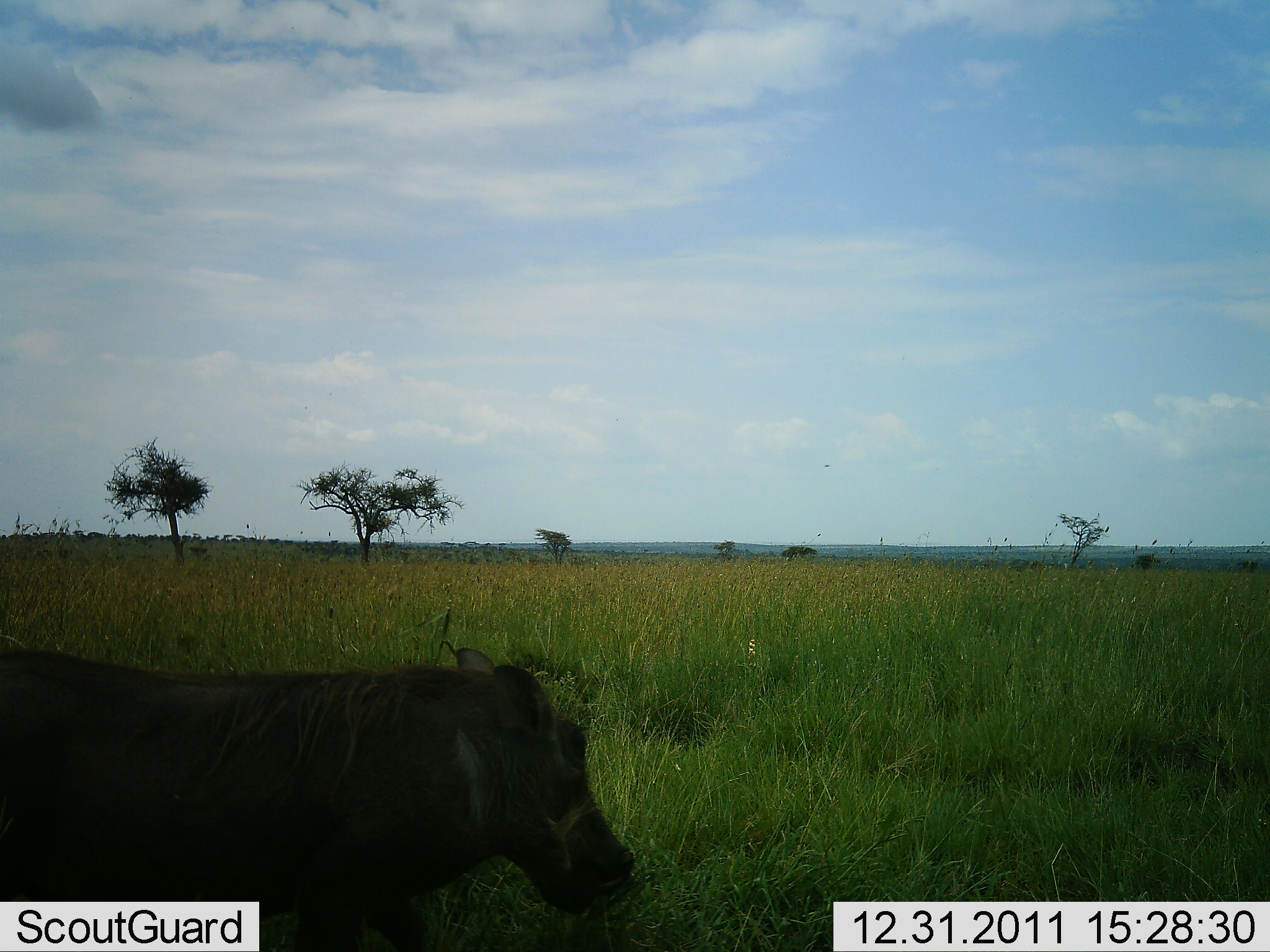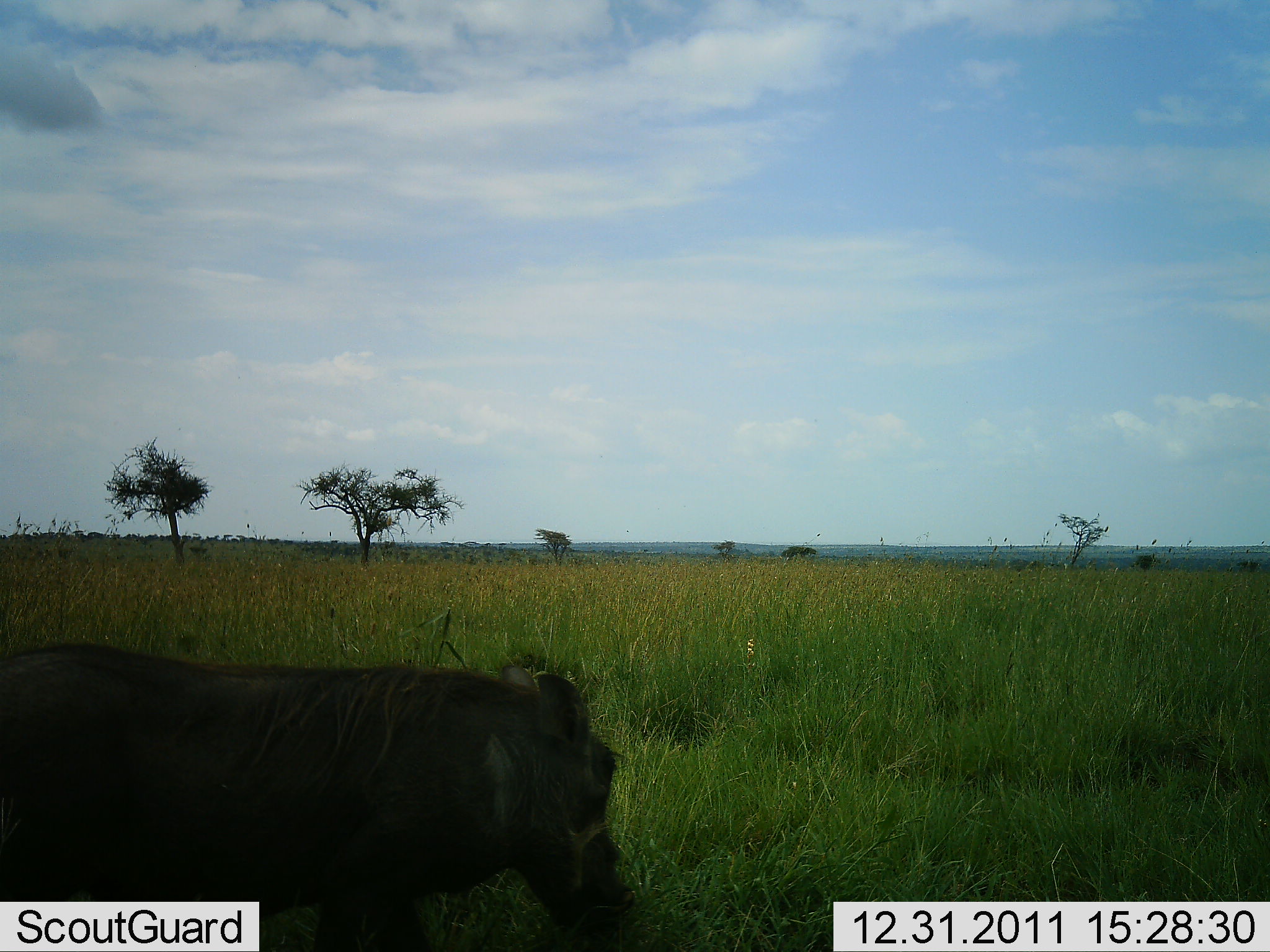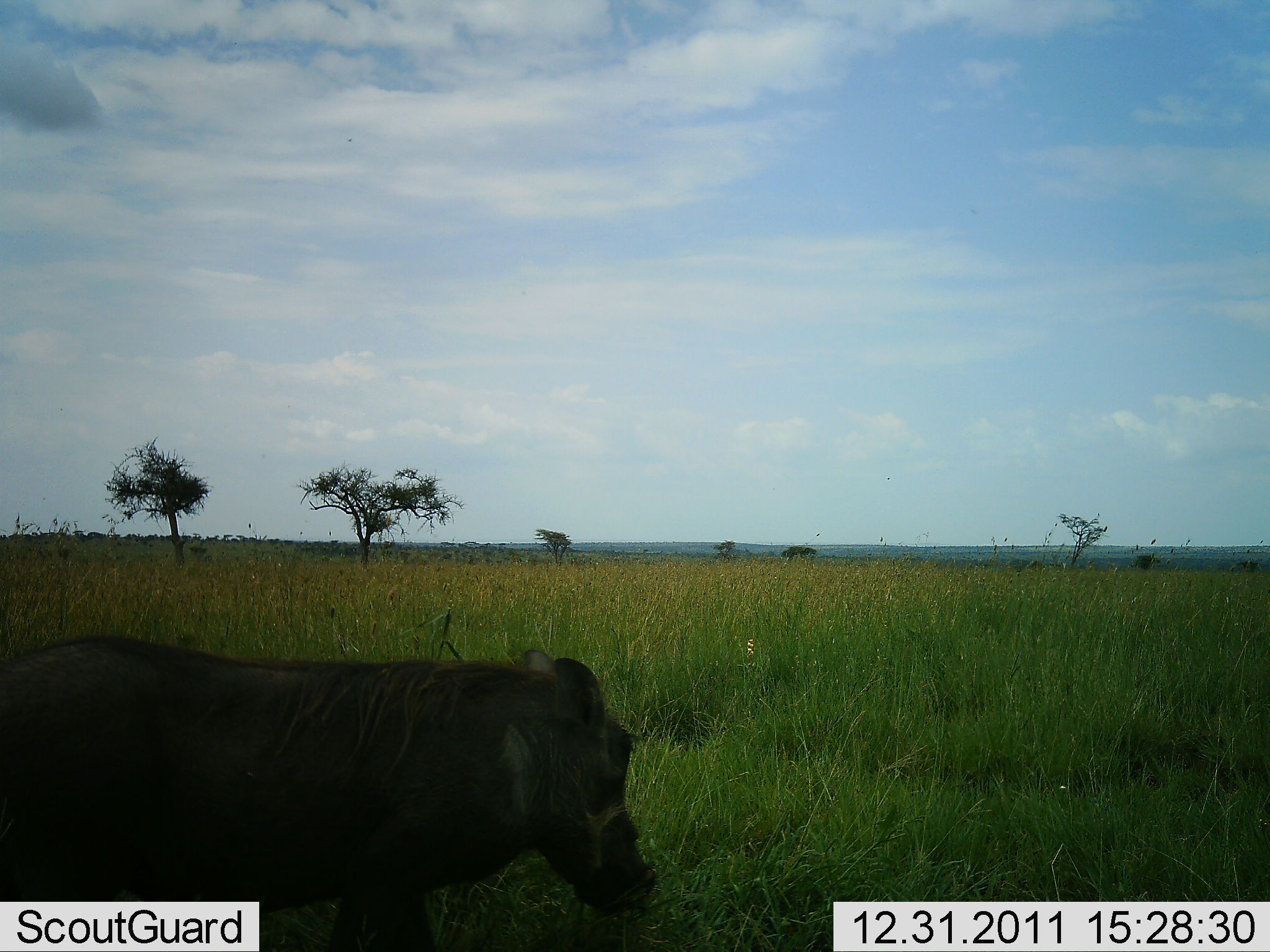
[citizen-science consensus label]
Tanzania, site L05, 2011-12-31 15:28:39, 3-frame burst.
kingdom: Animalia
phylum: Chordata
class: Mammalia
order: Artiodactyla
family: Suidae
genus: Phacochoerus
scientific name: Phacochoerus africanus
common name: warthog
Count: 1.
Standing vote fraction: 53%.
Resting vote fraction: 0%.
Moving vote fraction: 33%.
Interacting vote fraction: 0%.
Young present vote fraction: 0%.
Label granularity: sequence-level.